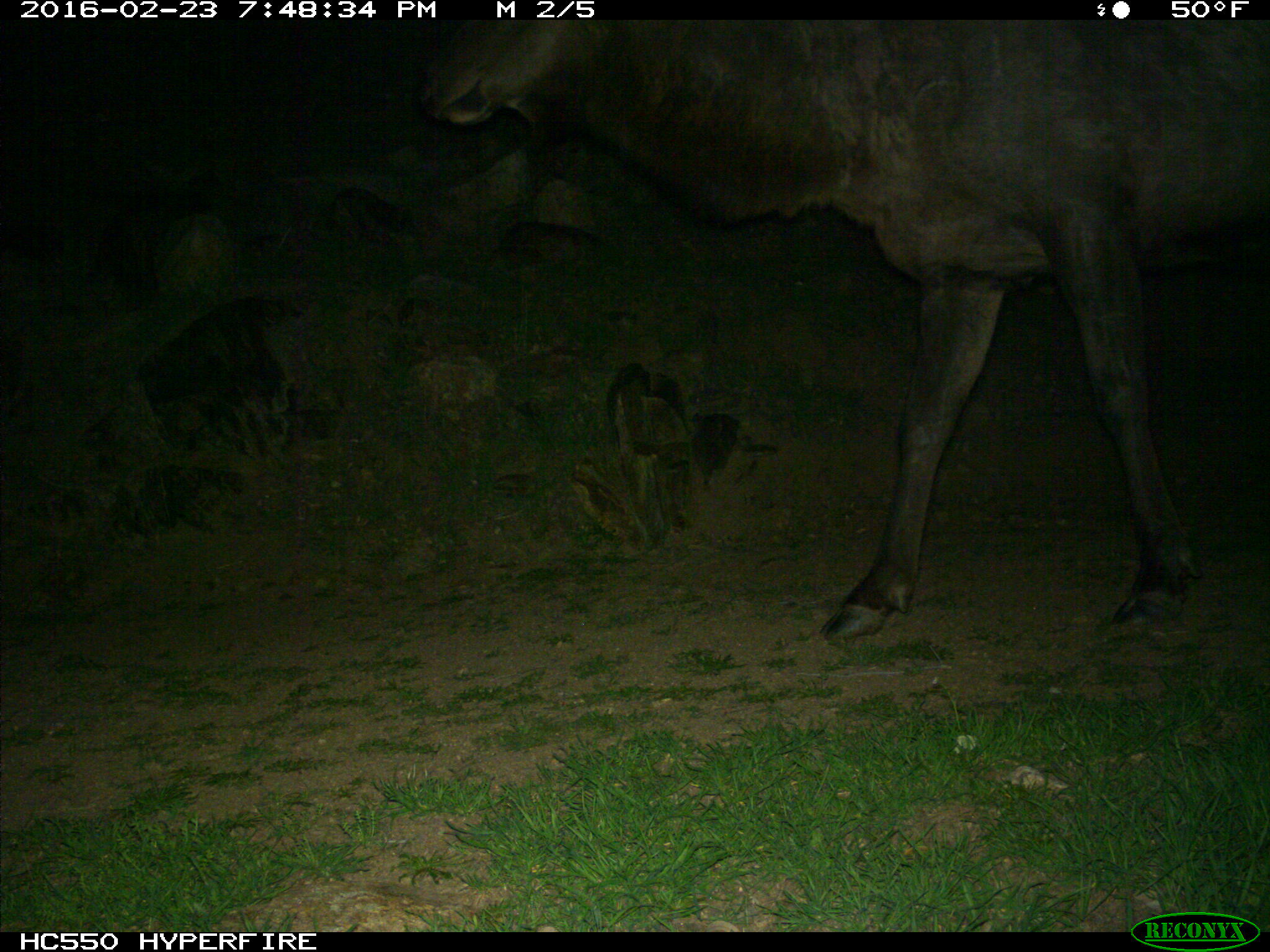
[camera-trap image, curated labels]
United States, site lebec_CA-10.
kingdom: Animalia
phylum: Chordata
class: Mammalia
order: Artiodactyla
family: Cervidae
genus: Cervus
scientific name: Cervus canadensis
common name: elk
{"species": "Cervus canadensis (elk)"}